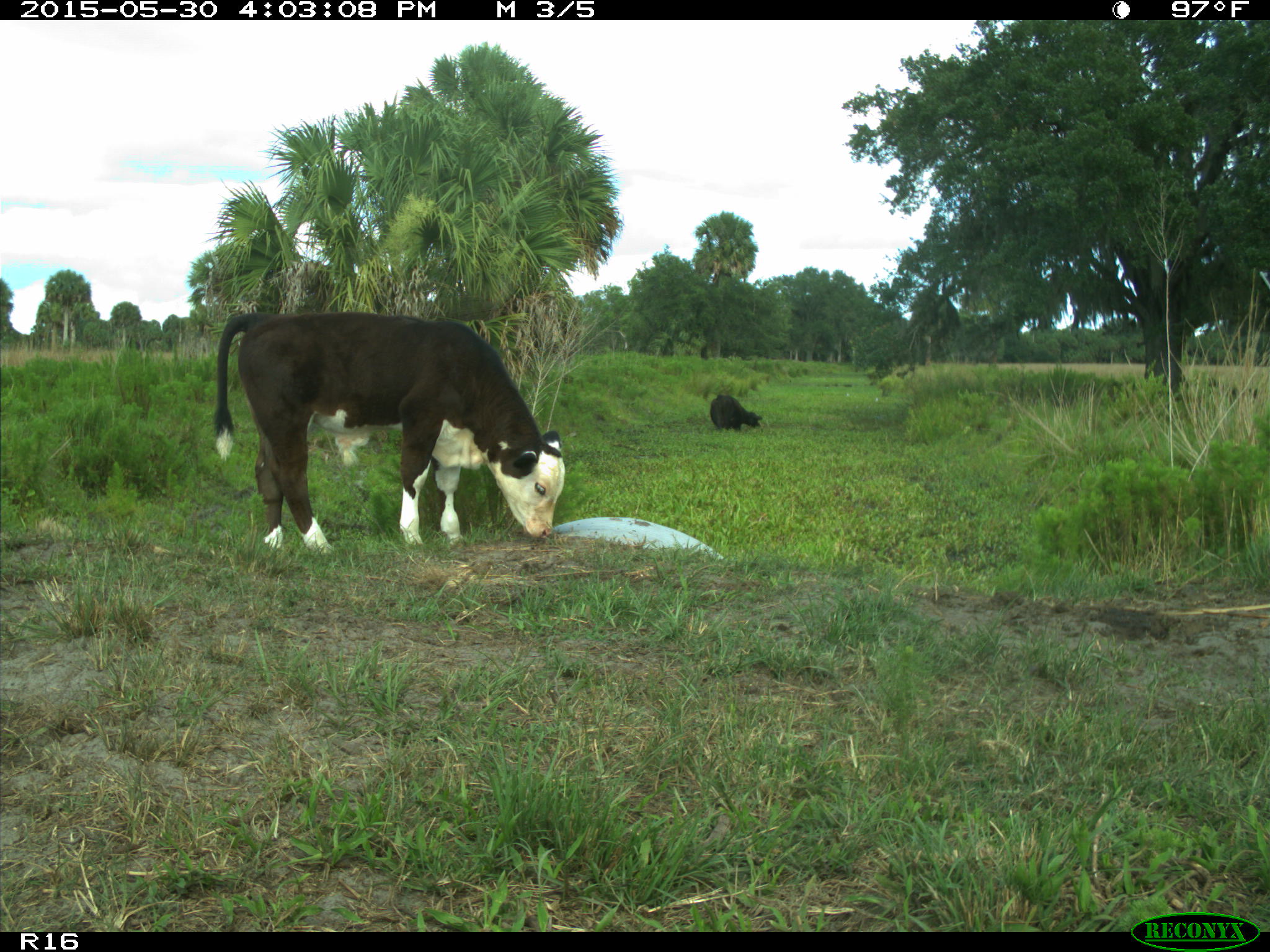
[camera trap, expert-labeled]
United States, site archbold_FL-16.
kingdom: Animalia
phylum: Chordata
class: Mammalia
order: Artiodactyla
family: Bovidae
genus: Bos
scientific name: Bos taurus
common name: domestic cow